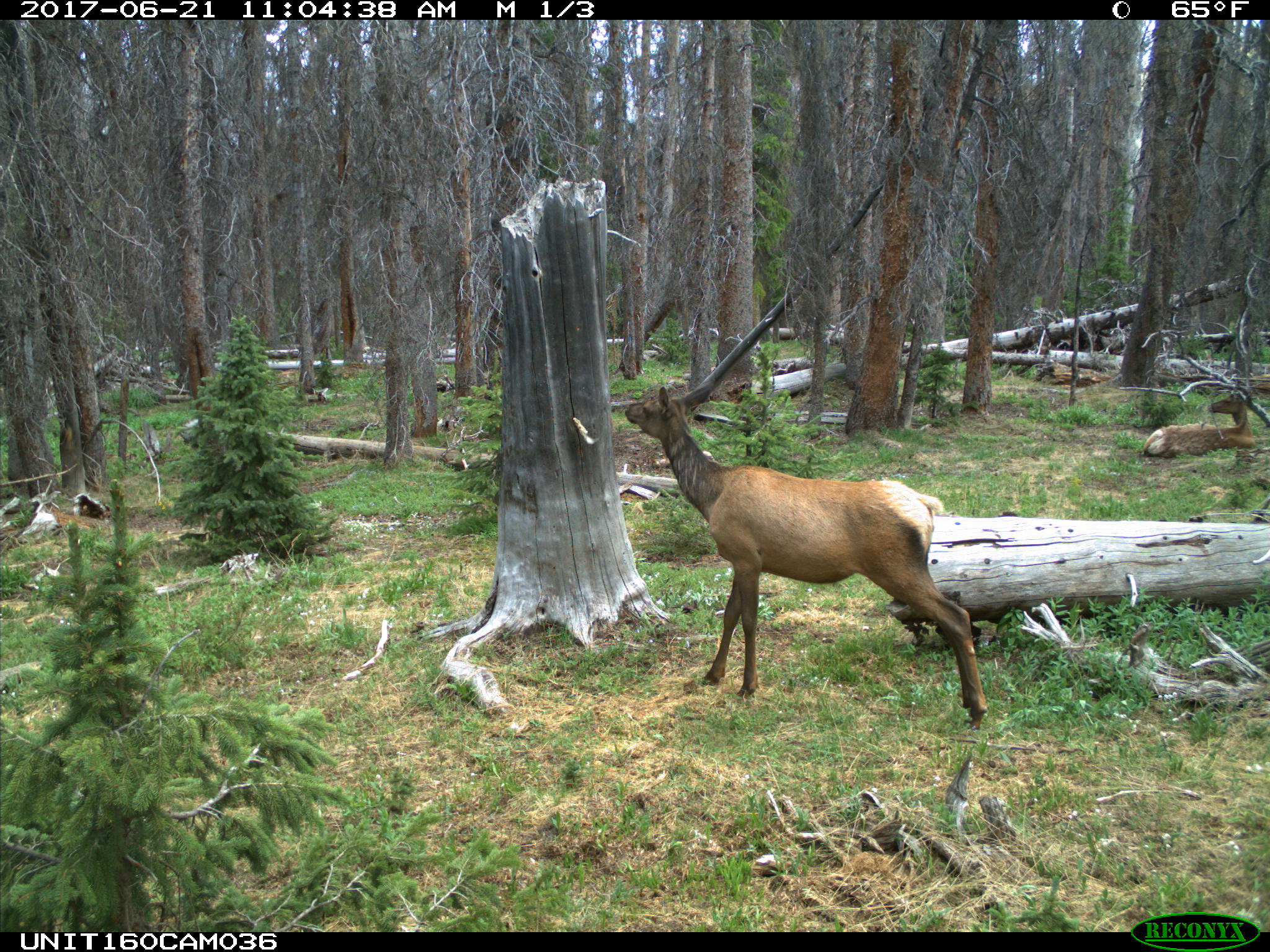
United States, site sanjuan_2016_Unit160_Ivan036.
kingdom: Animalia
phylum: Chordata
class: Mammalia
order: Artiodactyla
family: Cervidae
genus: Cervus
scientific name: Cervus elaphus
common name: red deer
Cervus elaphus (red deer).